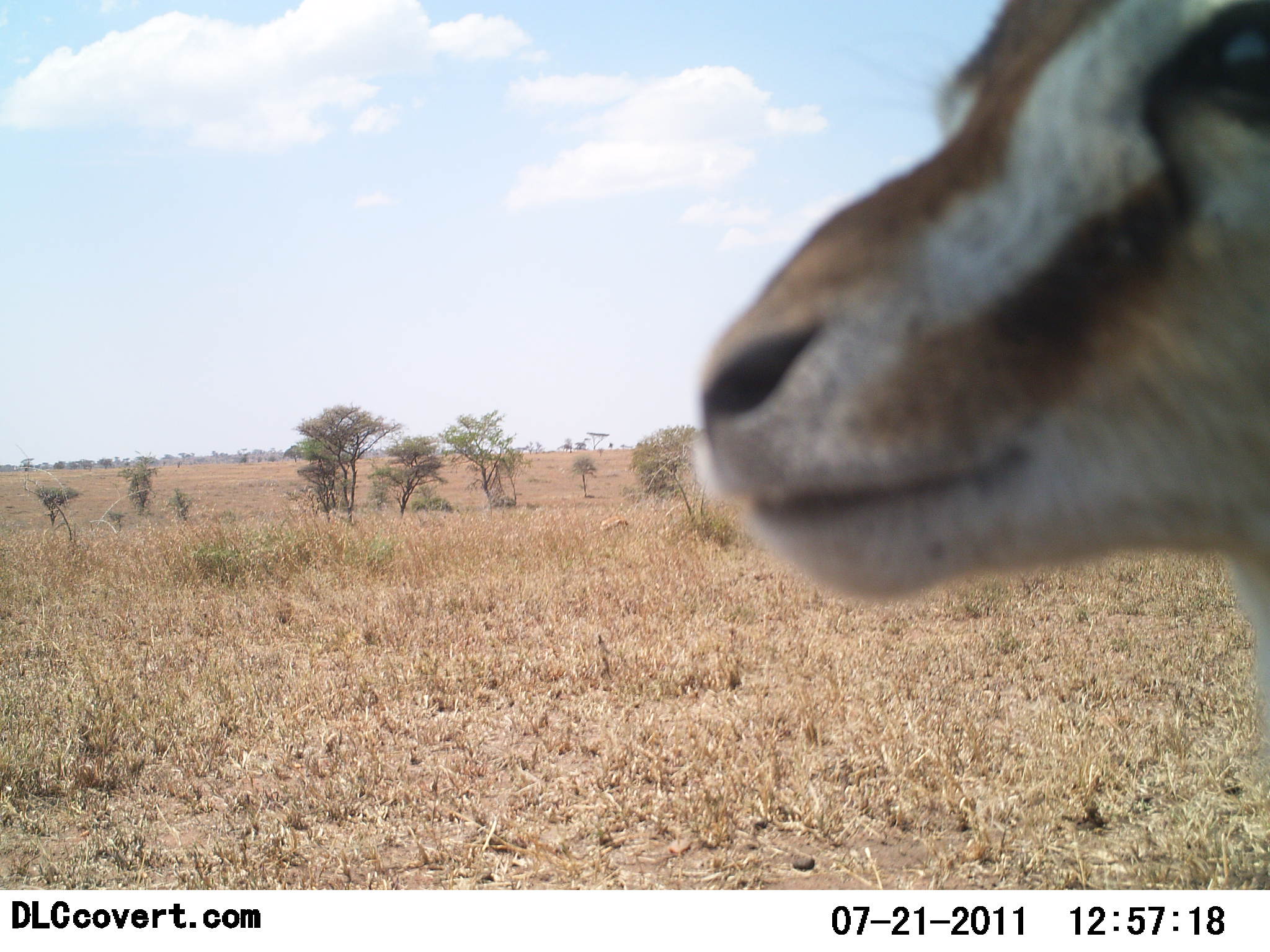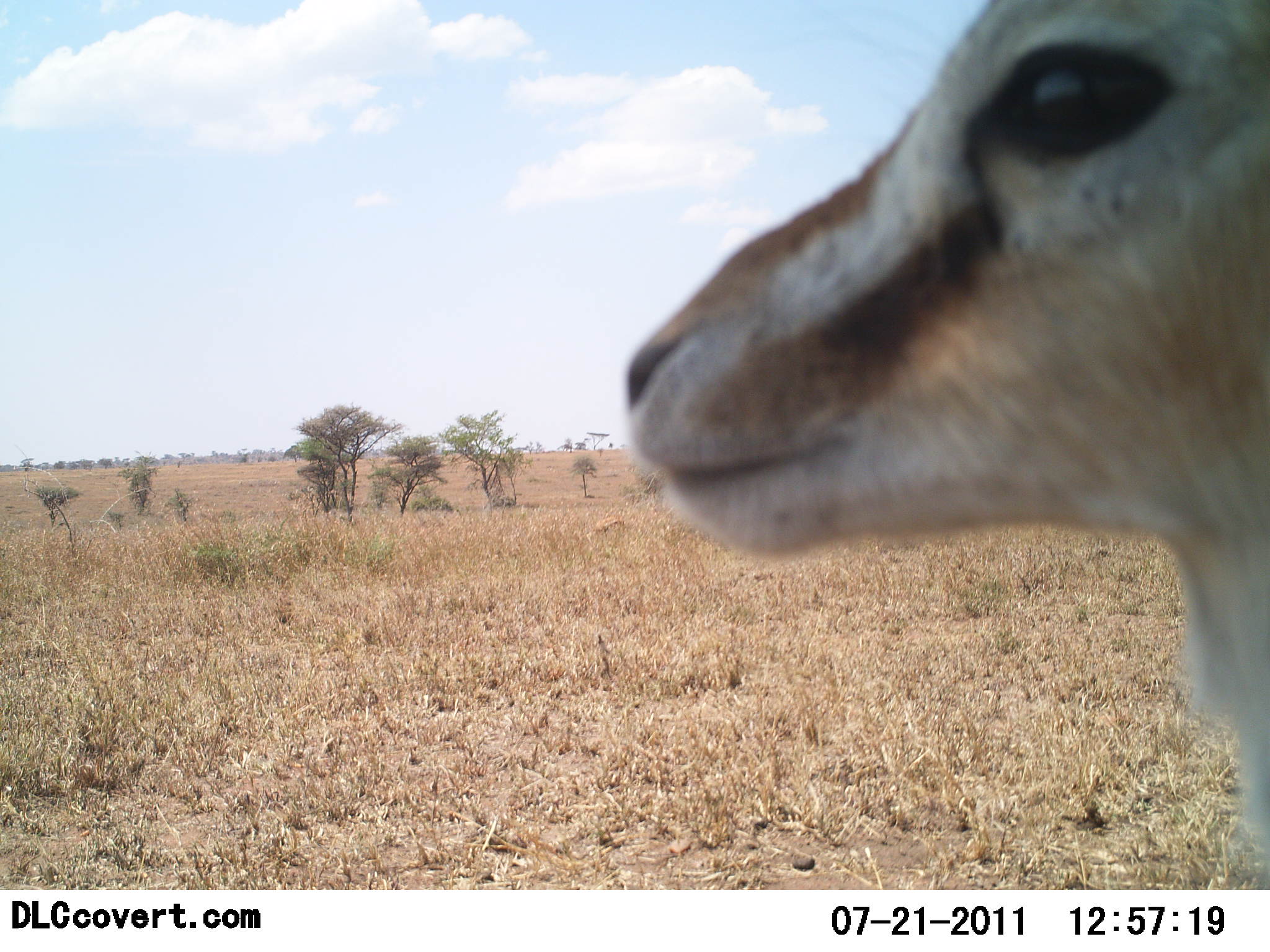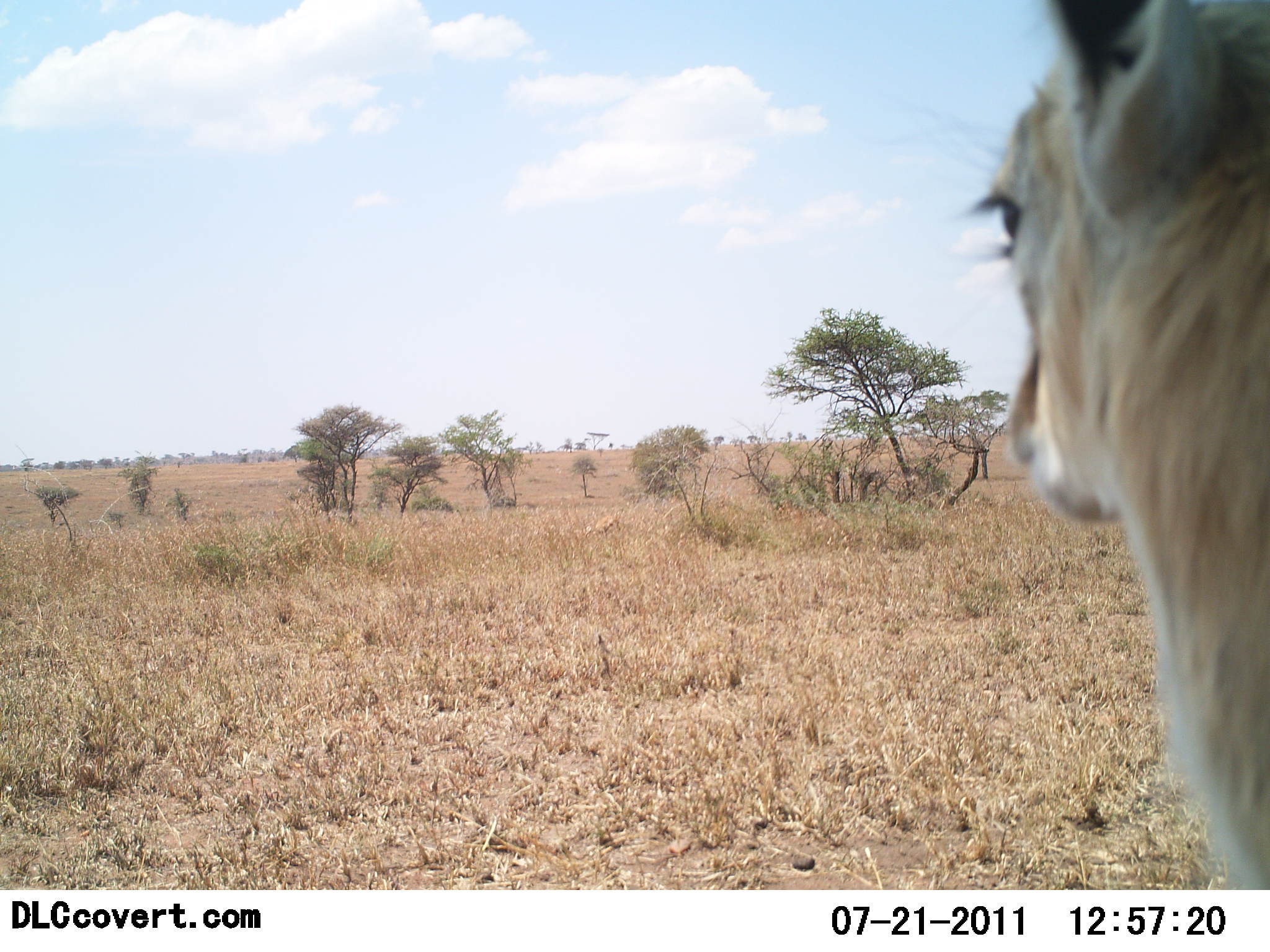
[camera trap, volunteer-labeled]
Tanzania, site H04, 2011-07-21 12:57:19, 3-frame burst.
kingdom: Animalia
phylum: Chordata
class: Mammalia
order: Artiodactyla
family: Bovidae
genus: Eudorcas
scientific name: Eudorcas thomsonii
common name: thomson's gazelle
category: gazellethomsons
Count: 1.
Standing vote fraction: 100%.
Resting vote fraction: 0%.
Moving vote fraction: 0%.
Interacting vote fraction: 0%.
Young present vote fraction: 0%.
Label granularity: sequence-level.